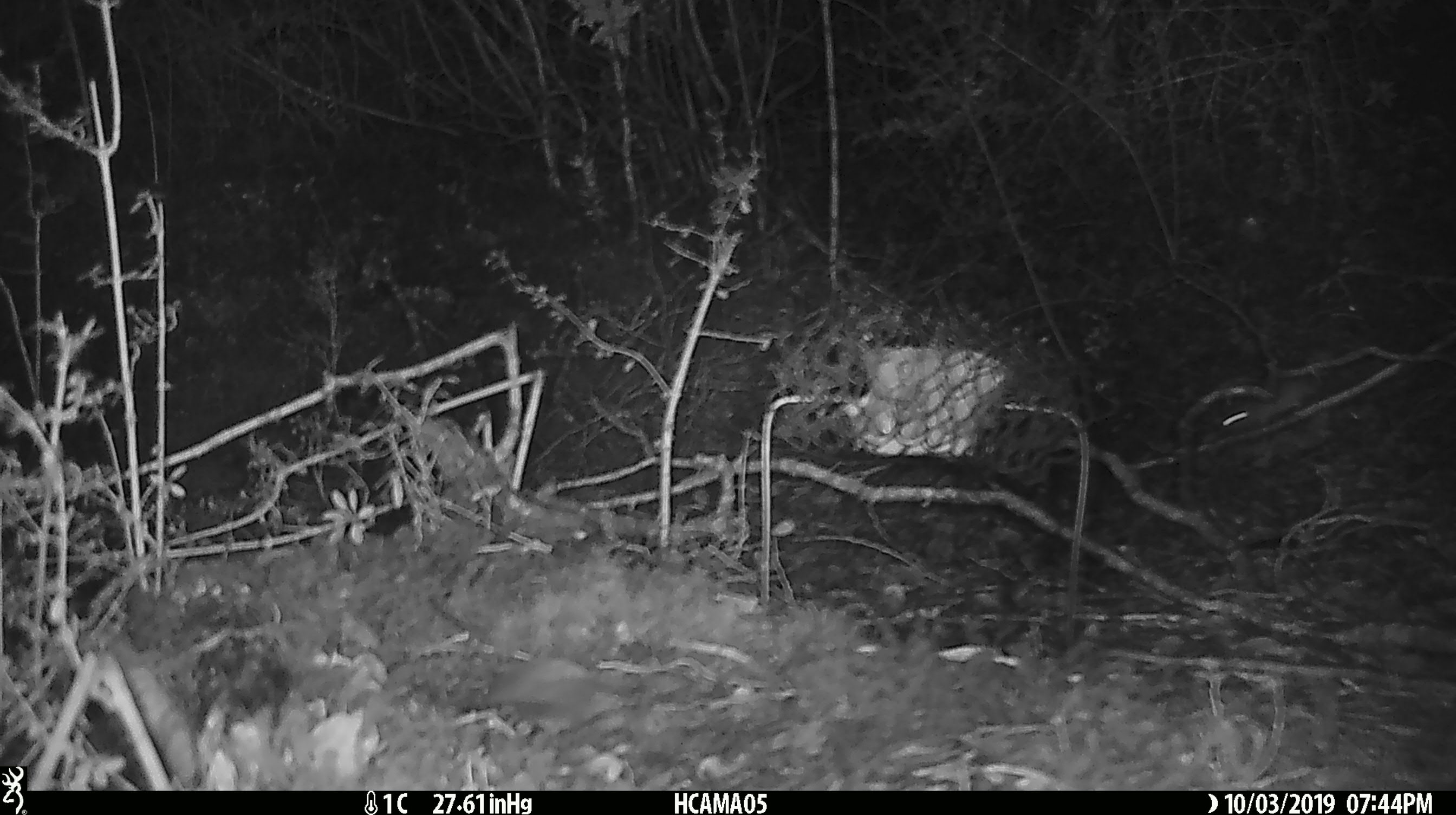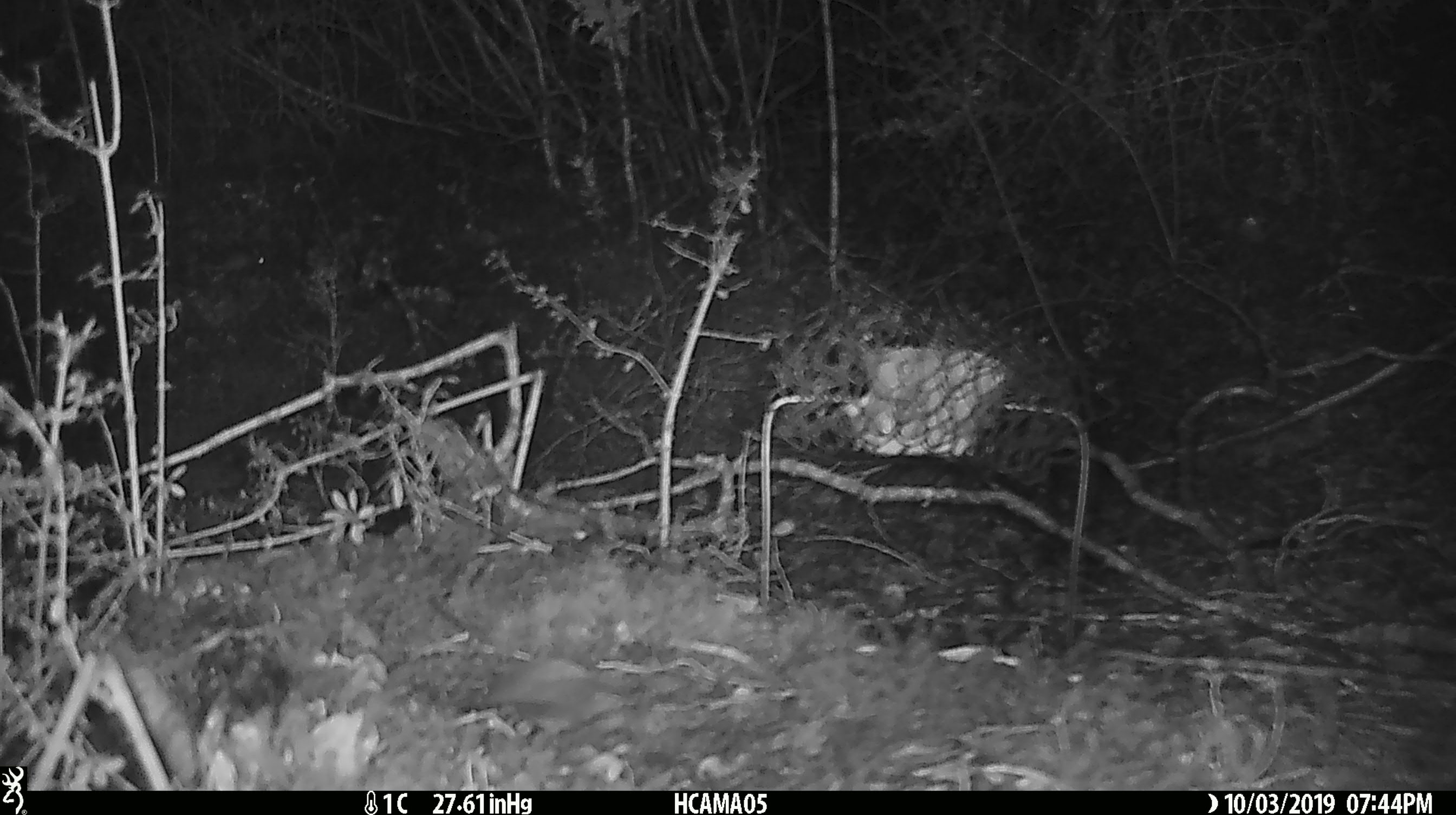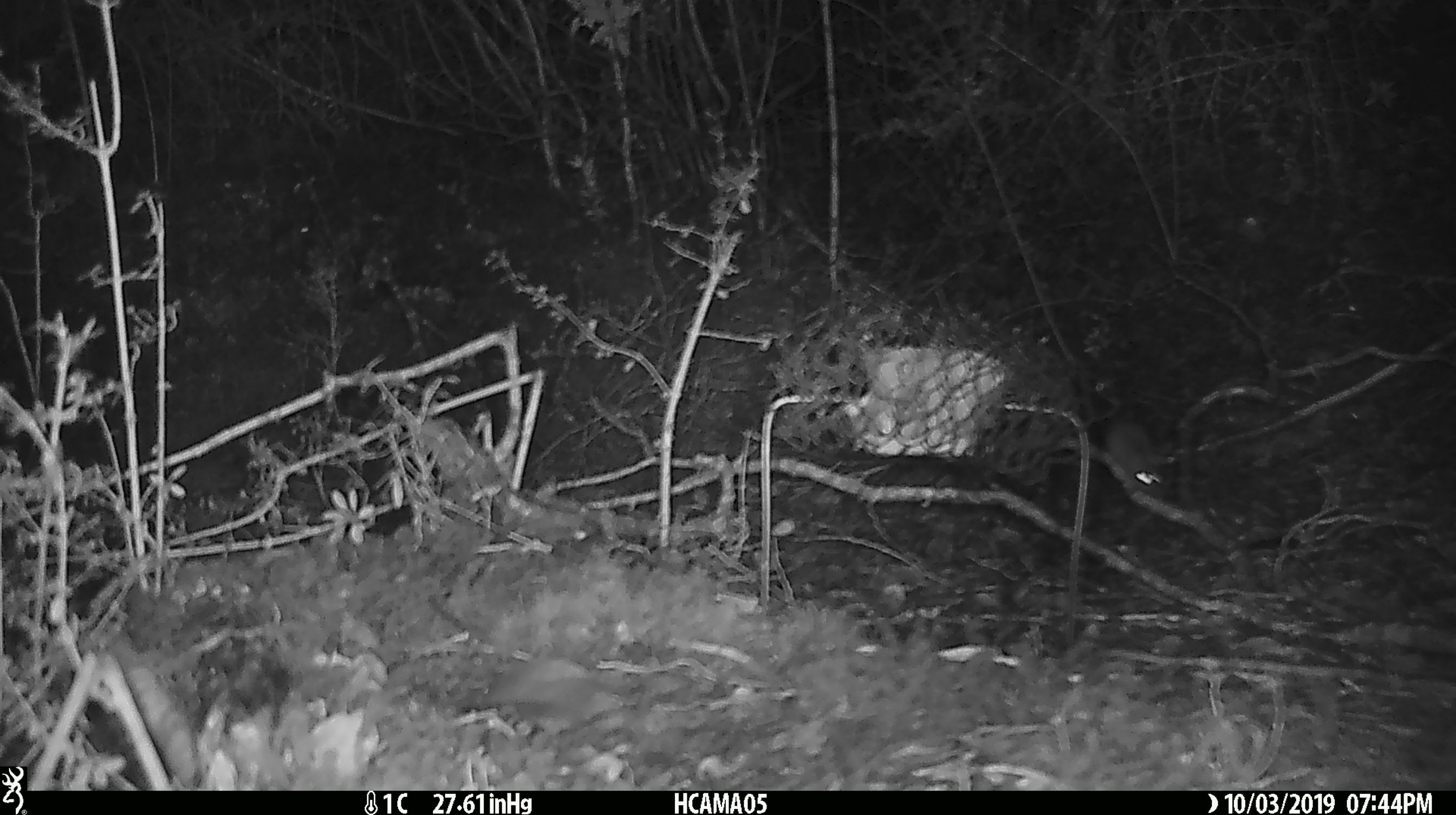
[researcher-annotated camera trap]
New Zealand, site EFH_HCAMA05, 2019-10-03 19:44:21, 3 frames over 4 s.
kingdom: Animalia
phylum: Chordata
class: Mammalia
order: Rodentia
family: Muridae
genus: Mus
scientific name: Mus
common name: mouse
Mouse (Mus).